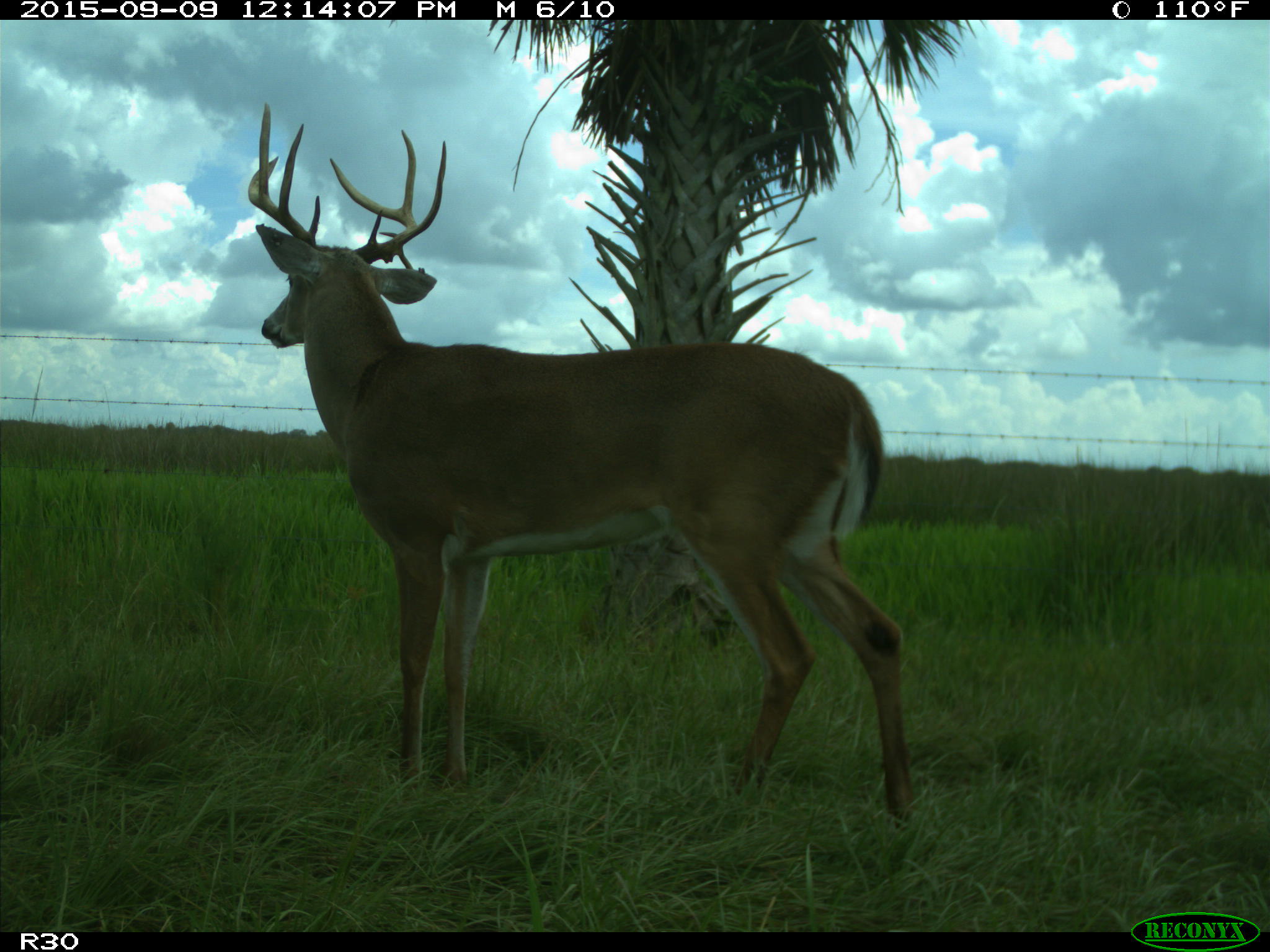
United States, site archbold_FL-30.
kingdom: Animalia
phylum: Chordata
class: Mammalia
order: Artiodactyla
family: Cervidae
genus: Odocoileus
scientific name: Odocoileus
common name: deer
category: unidentified deer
Unidentified deer (deer) (Odocoileus).